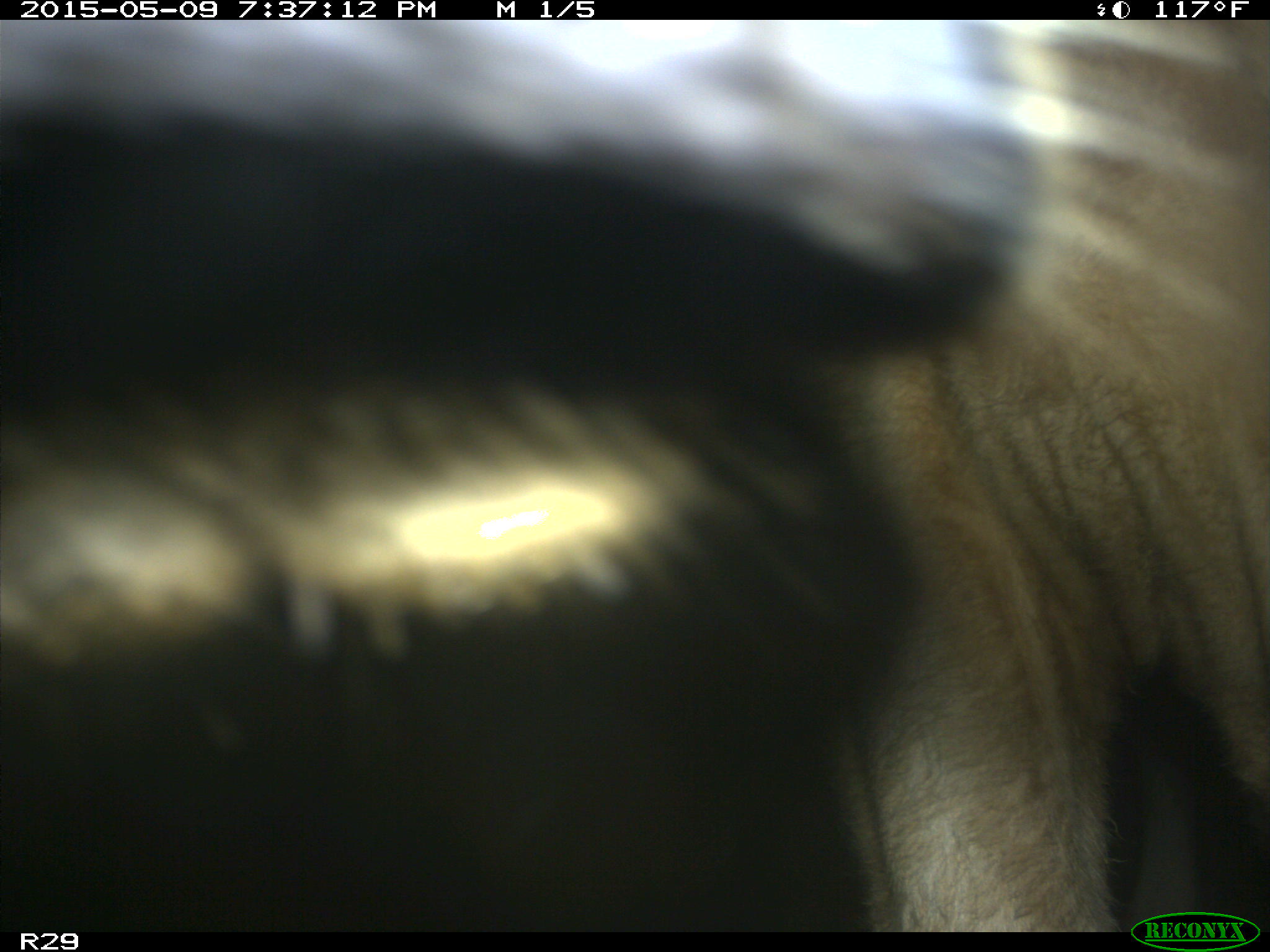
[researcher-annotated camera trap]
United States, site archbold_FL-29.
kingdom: Animalia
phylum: Chordata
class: Mammalia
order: Artiodactyla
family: Bovidae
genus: Bos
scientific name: Bos taurus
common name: domestic cow